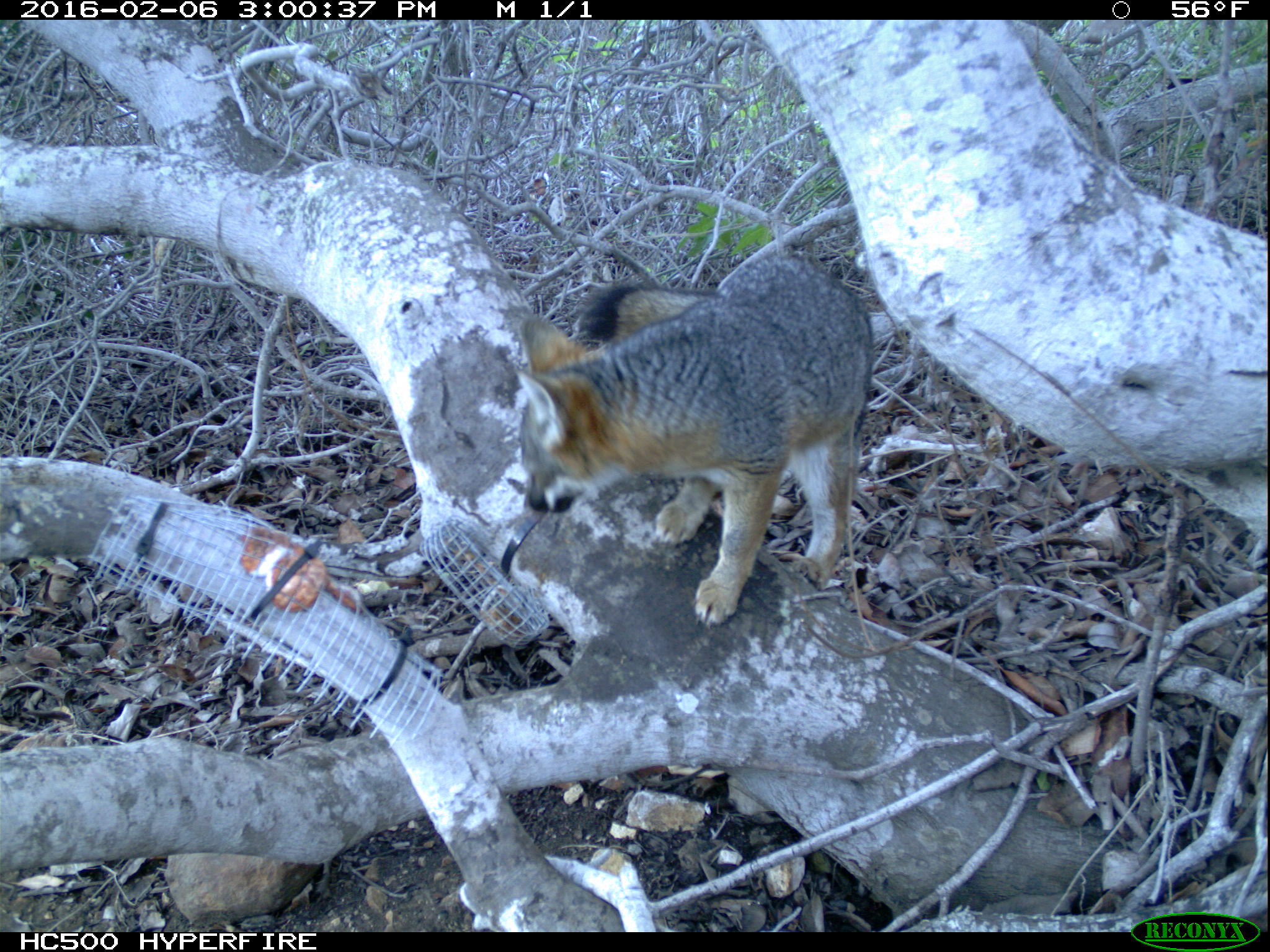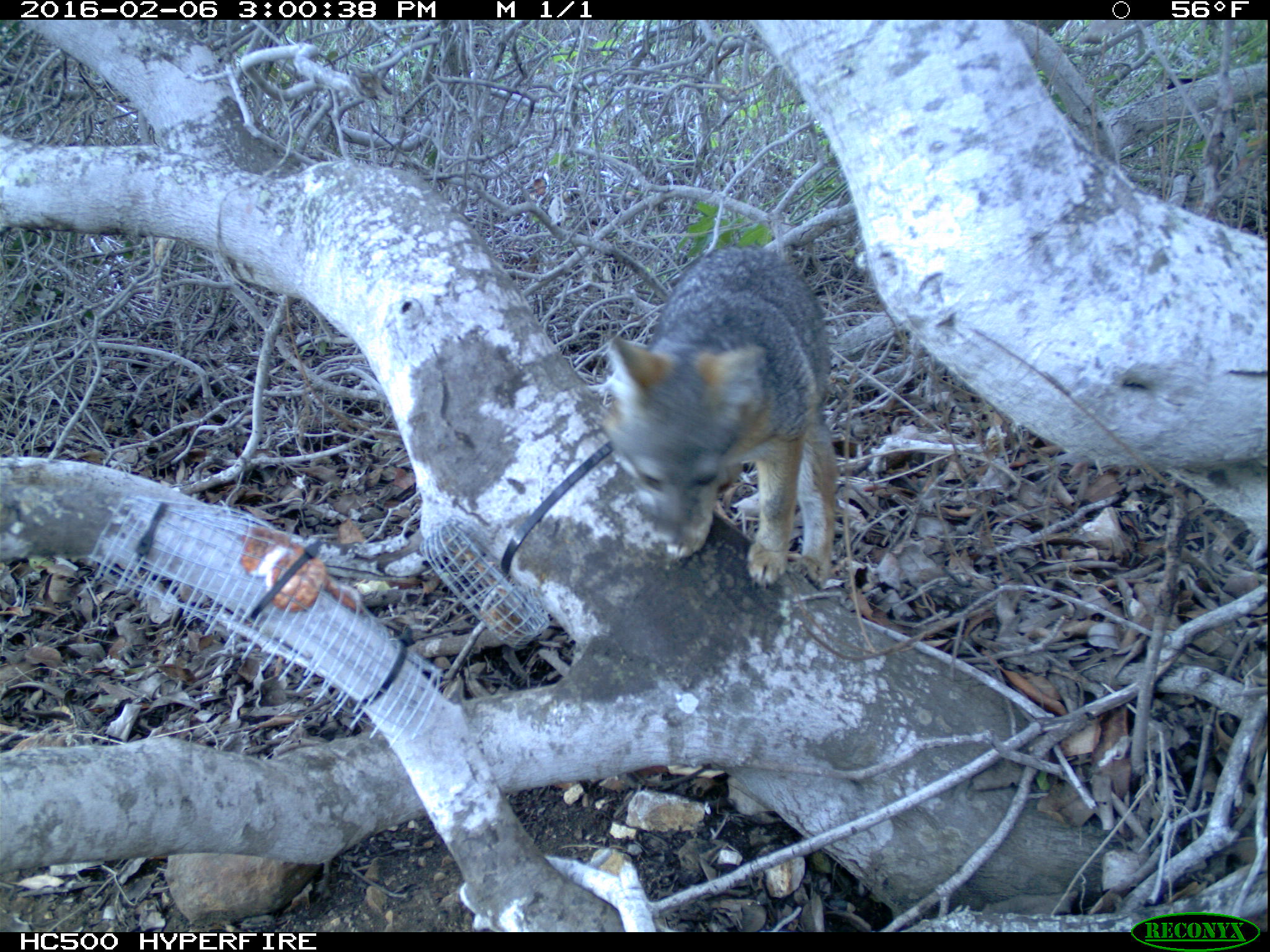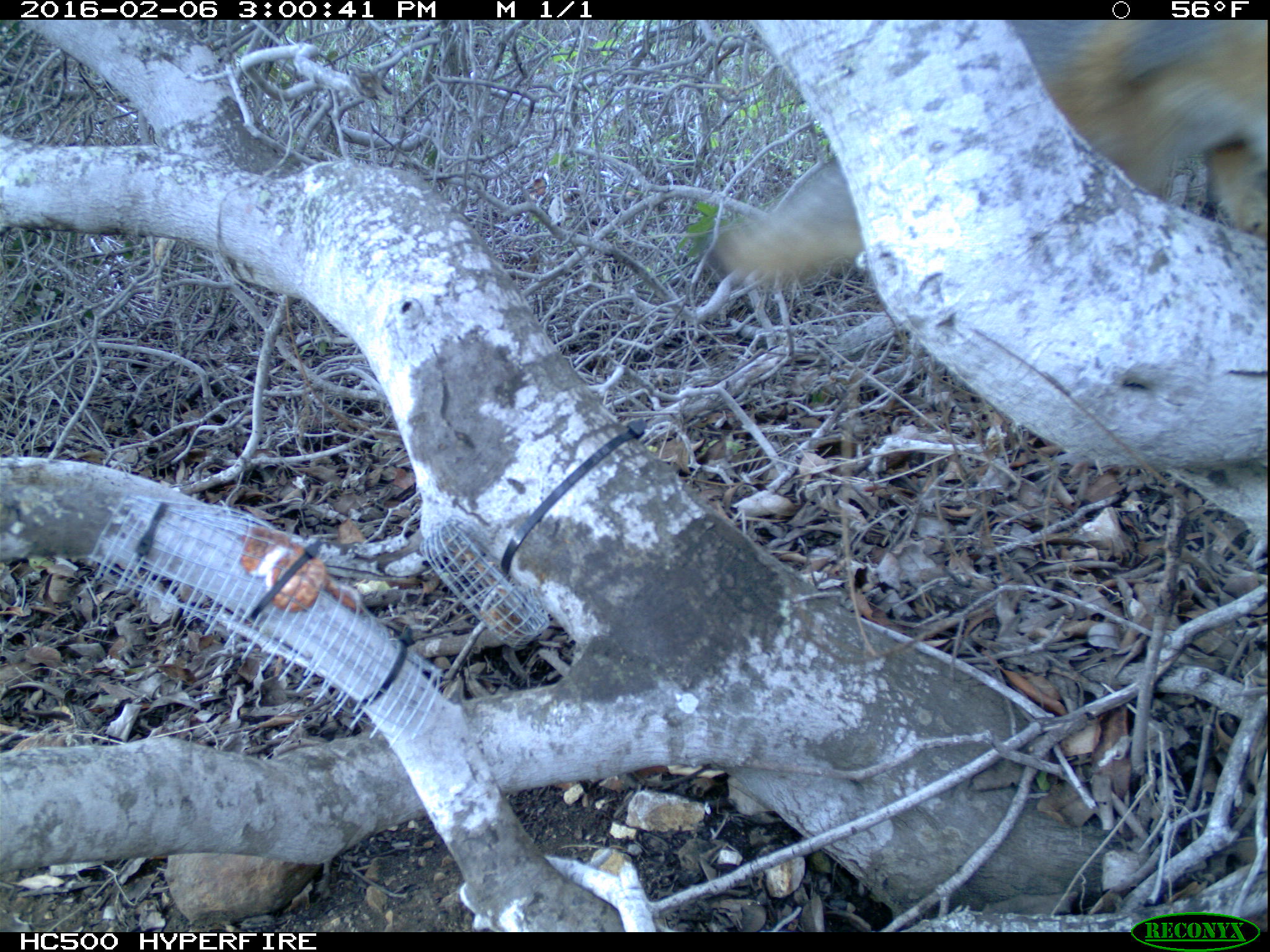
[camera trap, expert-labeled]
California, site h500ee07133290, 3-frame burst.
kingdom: Animalia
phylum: Chordata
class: Mammalia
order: Carnivora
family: Canidae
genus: Urocyon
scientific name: Urocyon littoralis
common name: island fox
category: fox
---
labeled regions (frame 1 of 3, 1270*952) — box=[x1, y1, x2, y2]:
fox: box=[515, 247, 873, 630]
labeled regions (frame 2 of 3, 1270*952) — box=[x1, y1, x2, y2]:
fox: box=[603, 244, 837, 590]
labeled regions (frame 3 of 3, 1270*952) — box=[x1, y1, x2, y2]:
fox: box=[709, 22, 1269, 296]